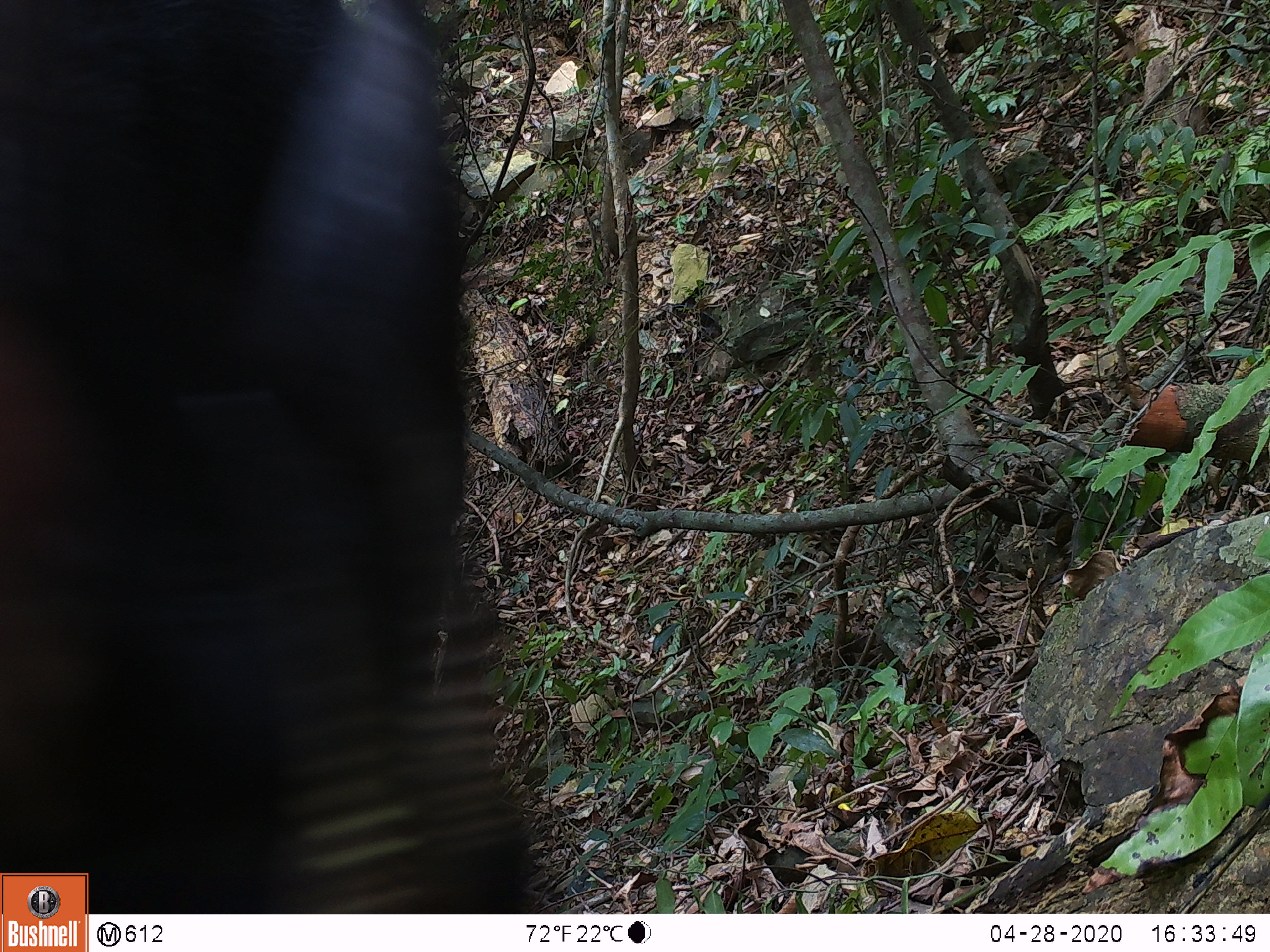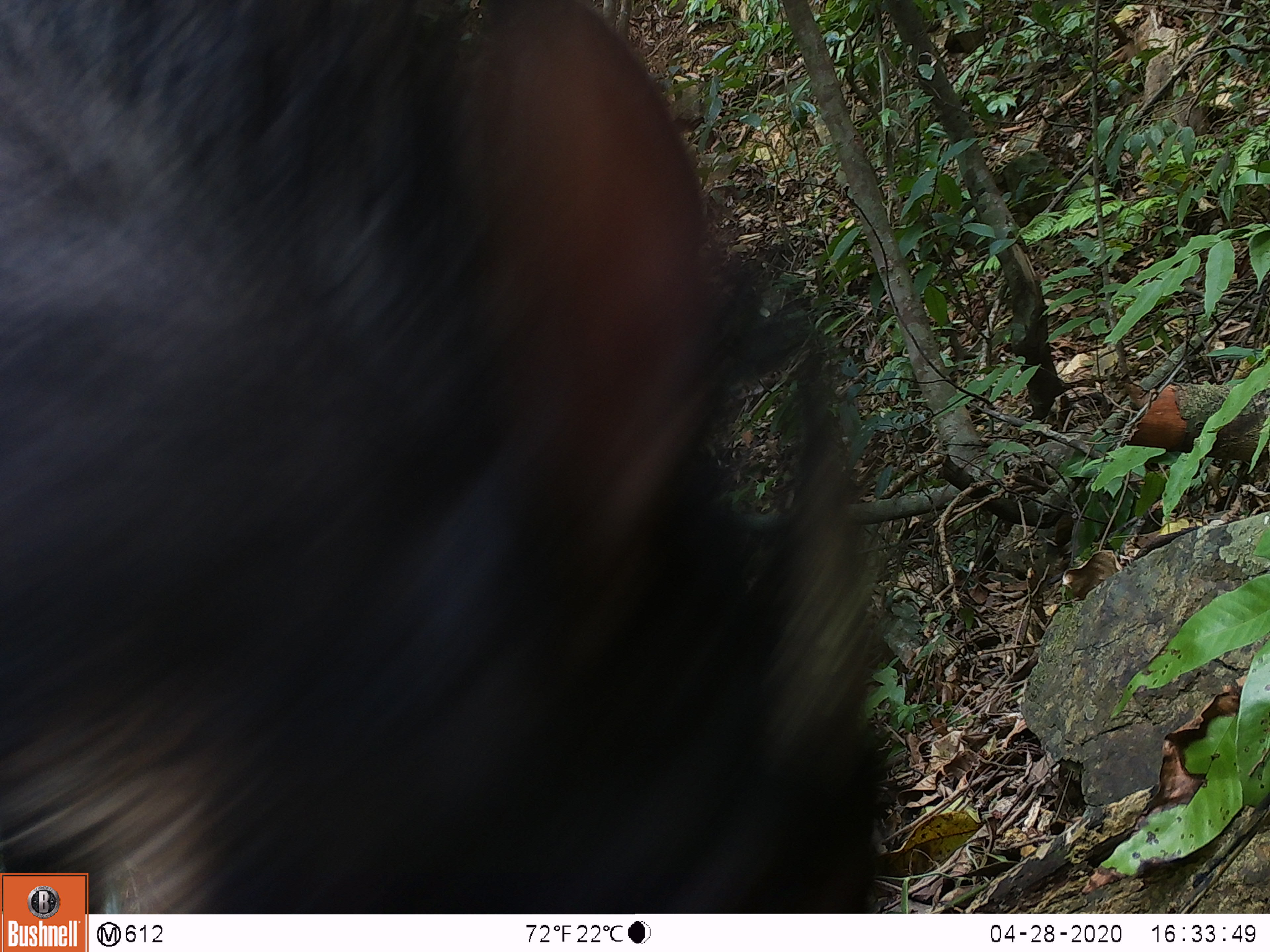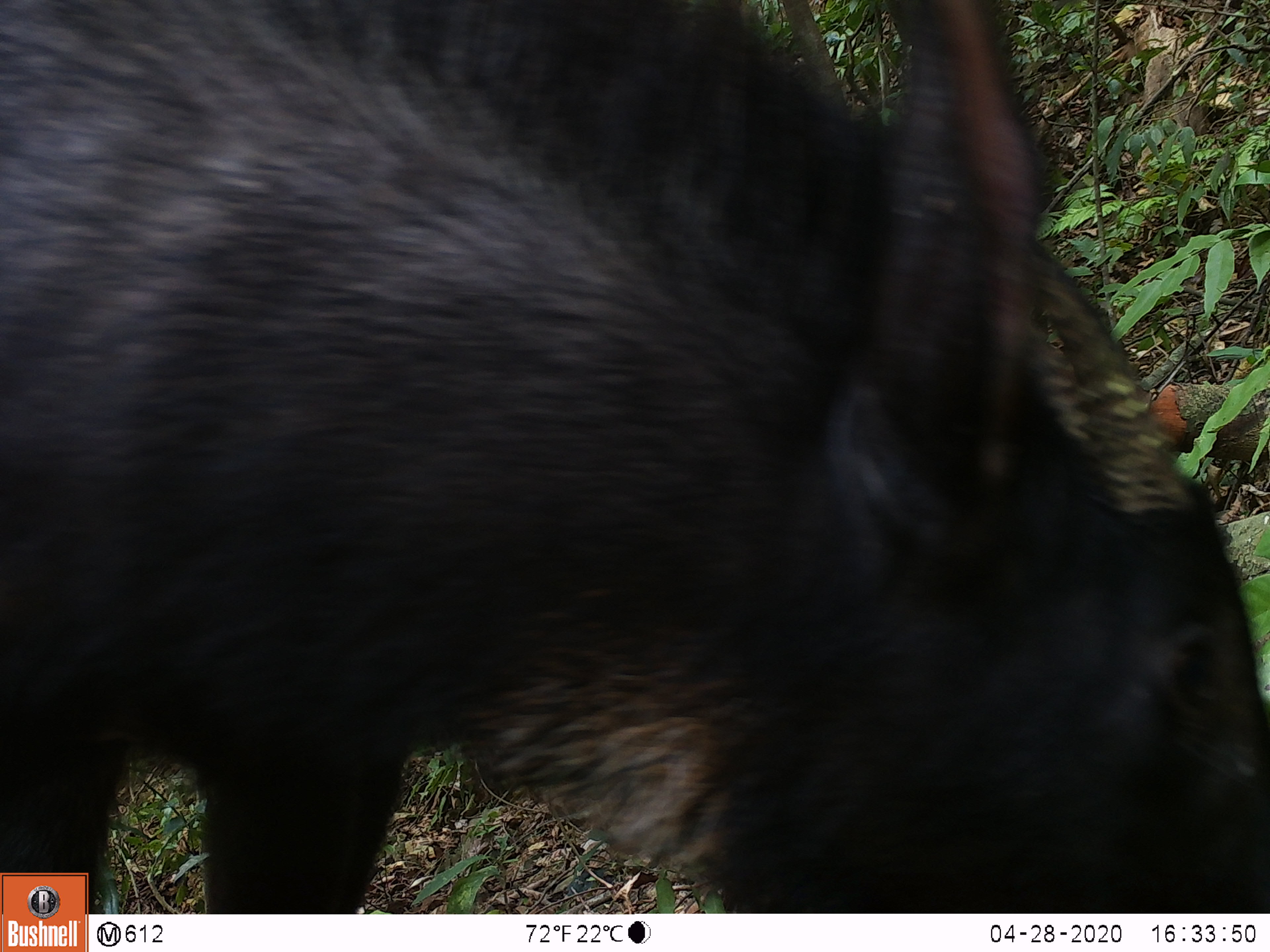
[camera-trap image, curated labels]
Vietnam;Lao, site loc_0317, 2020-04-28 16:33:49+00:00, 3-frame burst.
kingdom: Animalia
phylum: Chordata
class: Mammalia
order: Artiodactyla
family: Bovidae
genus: Capricornis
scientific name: Capricornis sumatraensis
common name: chinese serow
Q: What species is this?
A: Chinese serow (Capricornis sumatraensis).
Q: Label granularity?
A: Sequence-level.